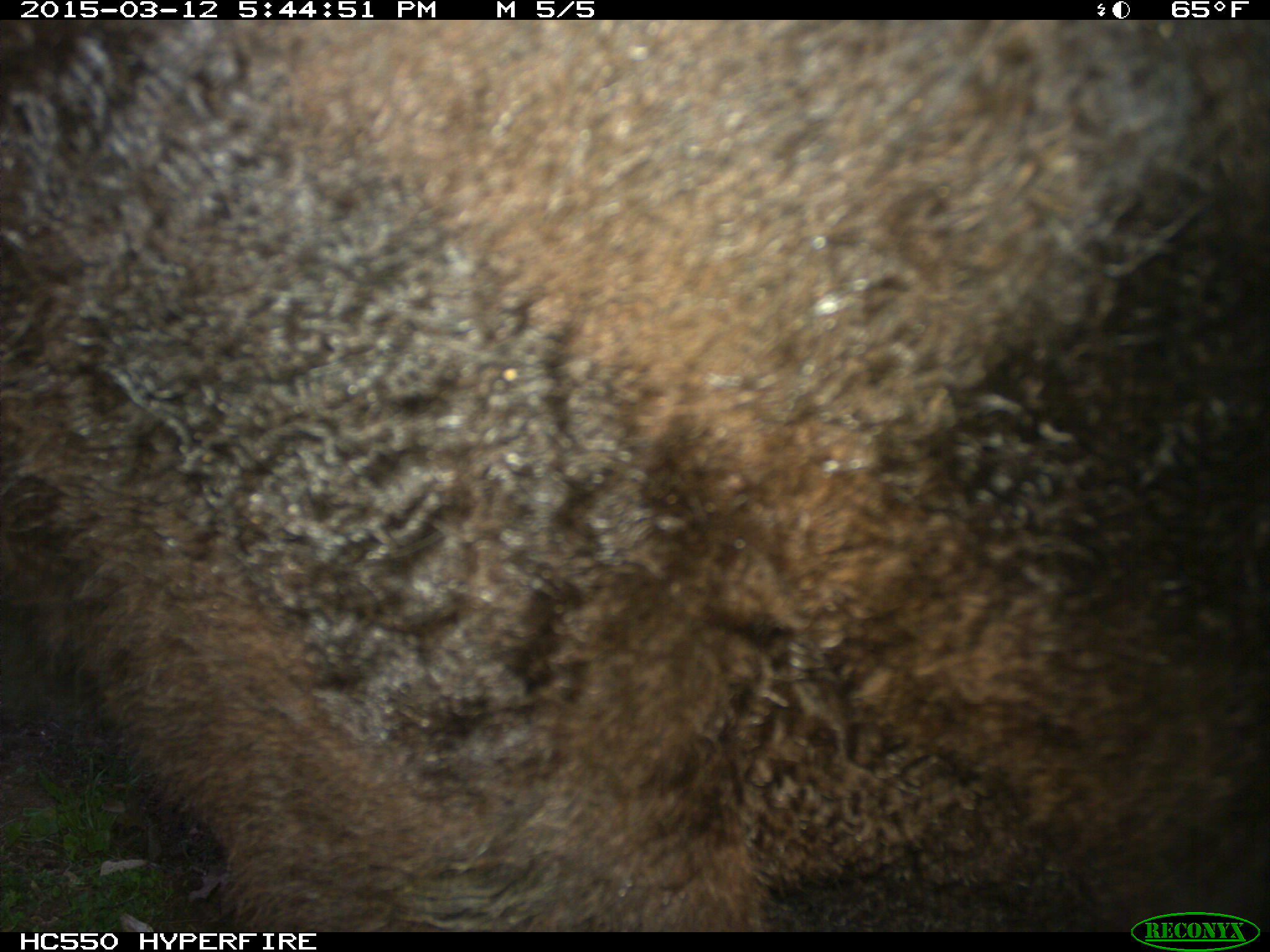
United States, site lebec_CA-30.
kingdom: Animalia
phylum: Chordata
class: Mammalia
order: Artiodactyla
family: Bovidae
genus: Bos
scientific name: Bos taurus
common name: domestic cow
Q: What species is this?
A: Bos taurus (domestic cow).